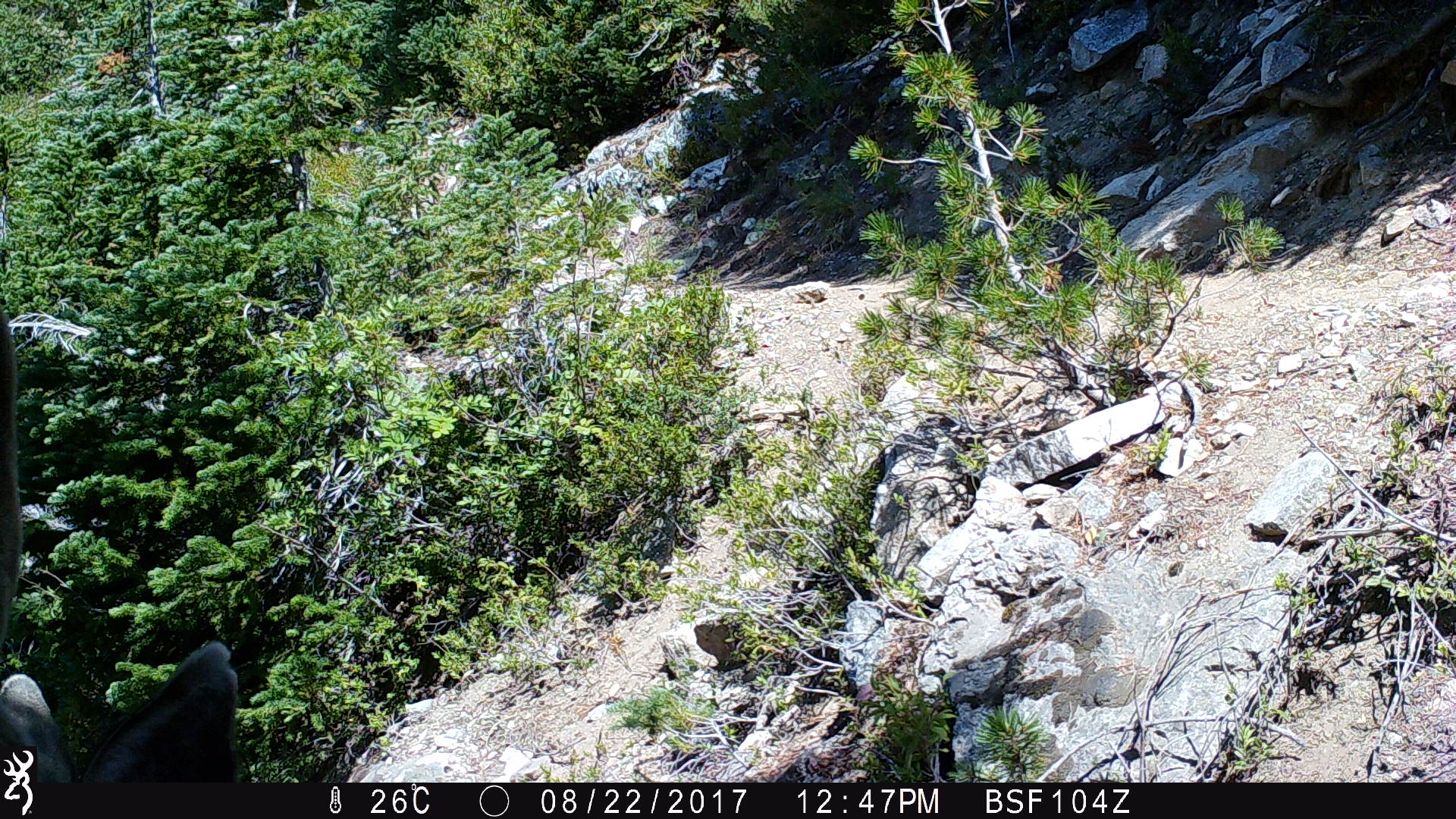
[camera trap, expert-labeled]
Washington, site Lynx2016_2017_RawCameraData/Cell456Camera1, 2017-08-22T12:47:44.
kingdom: Animalia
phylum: Chordata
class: Mammalia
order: Artiodactyla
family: Cervidae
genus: Odocoileus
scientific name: Odocoileus hemionus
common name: mule deer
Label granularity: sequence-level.